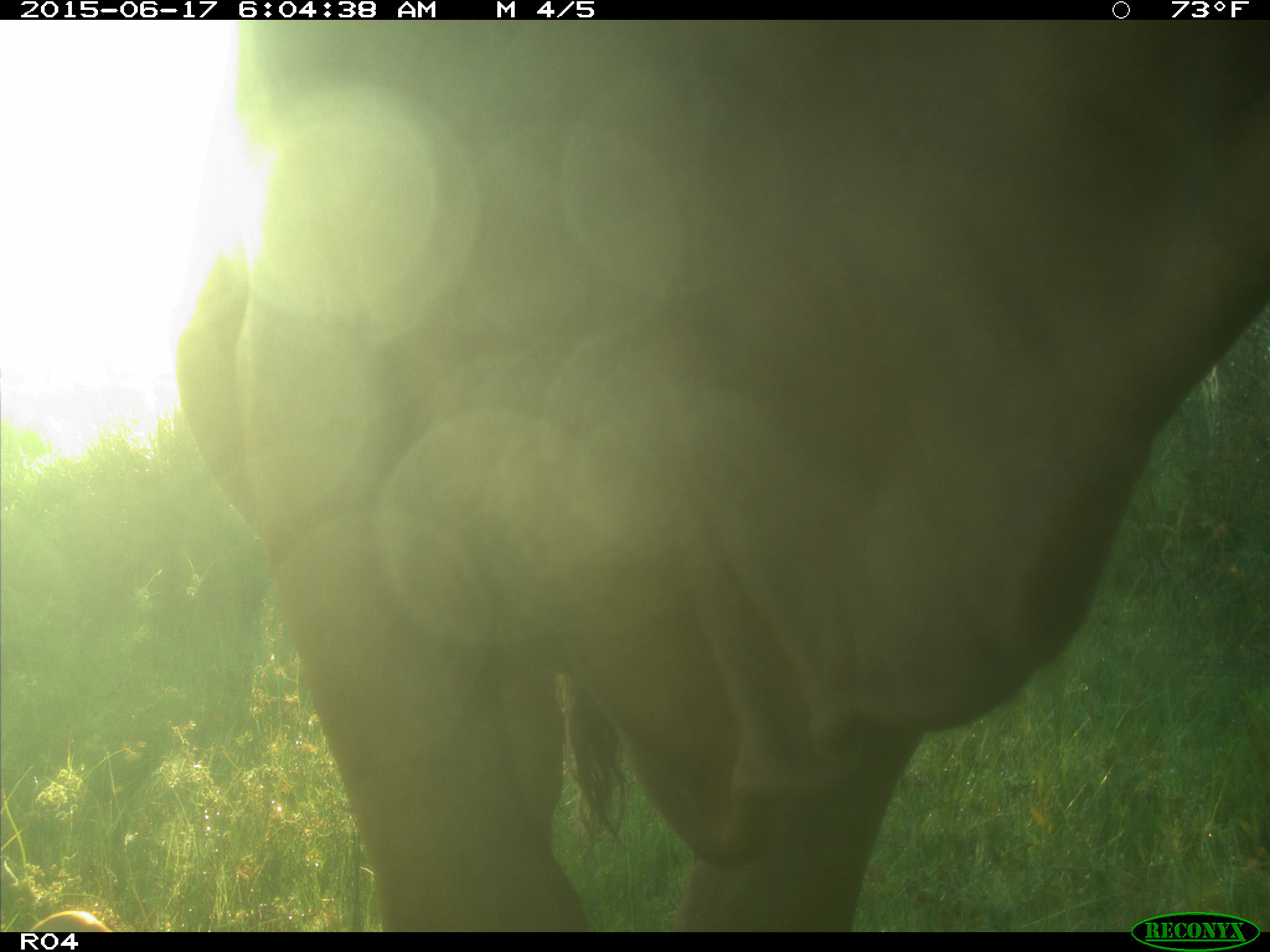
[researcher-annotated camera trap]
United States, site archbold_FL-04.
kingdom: Animalia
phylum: Chordata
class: Mammalia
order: Artiodactyla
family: Bovidae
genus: Bos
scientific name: Bos taurus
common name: domestic cow